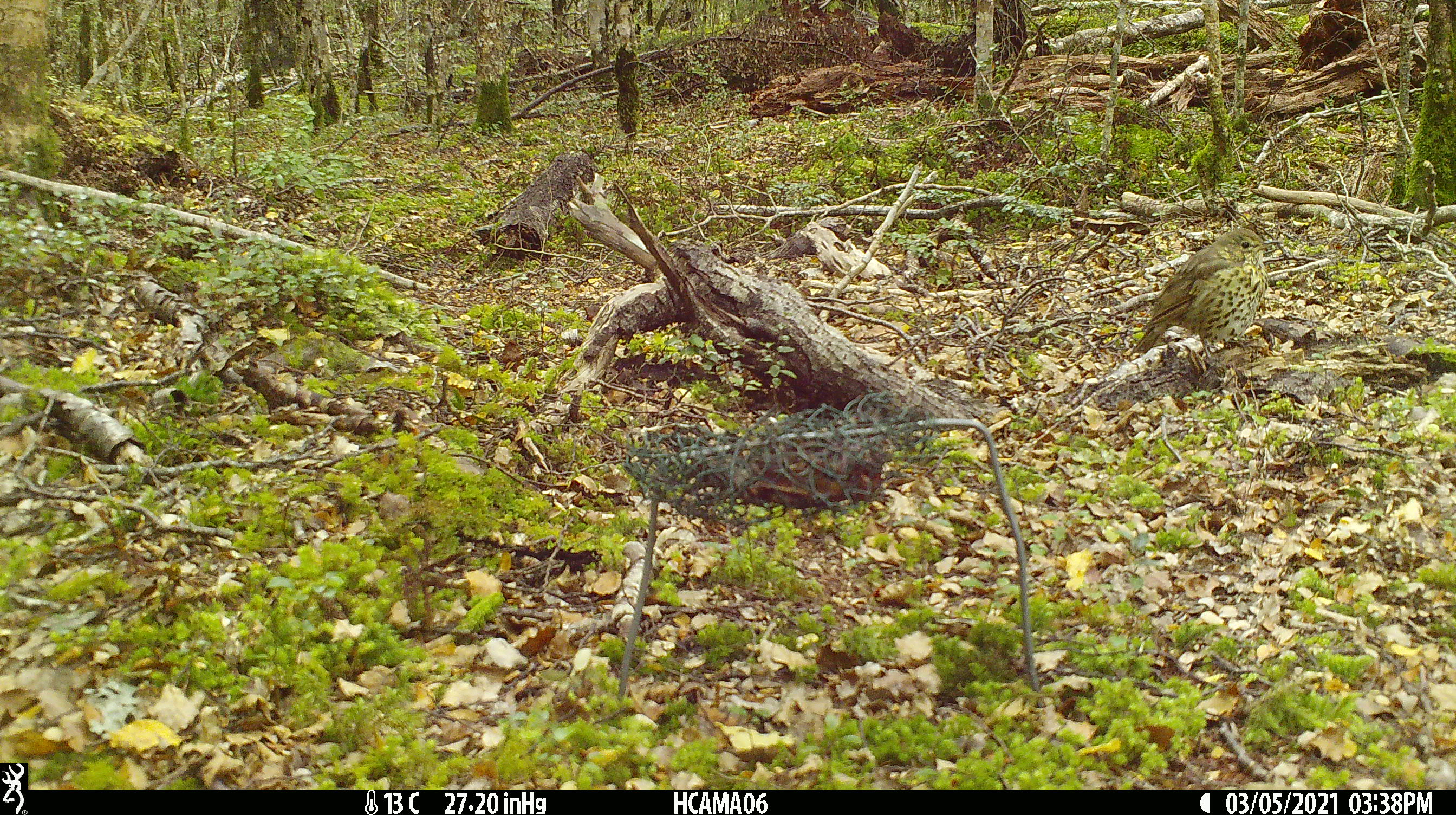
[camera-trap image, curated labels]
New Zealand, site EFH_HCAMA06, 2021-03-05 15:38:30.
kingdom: Animalia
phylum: Chordata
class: Aves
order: Passeriformes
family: Turdidae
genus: Turdus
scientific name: Turdus philomelos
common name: song thrush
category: thrush